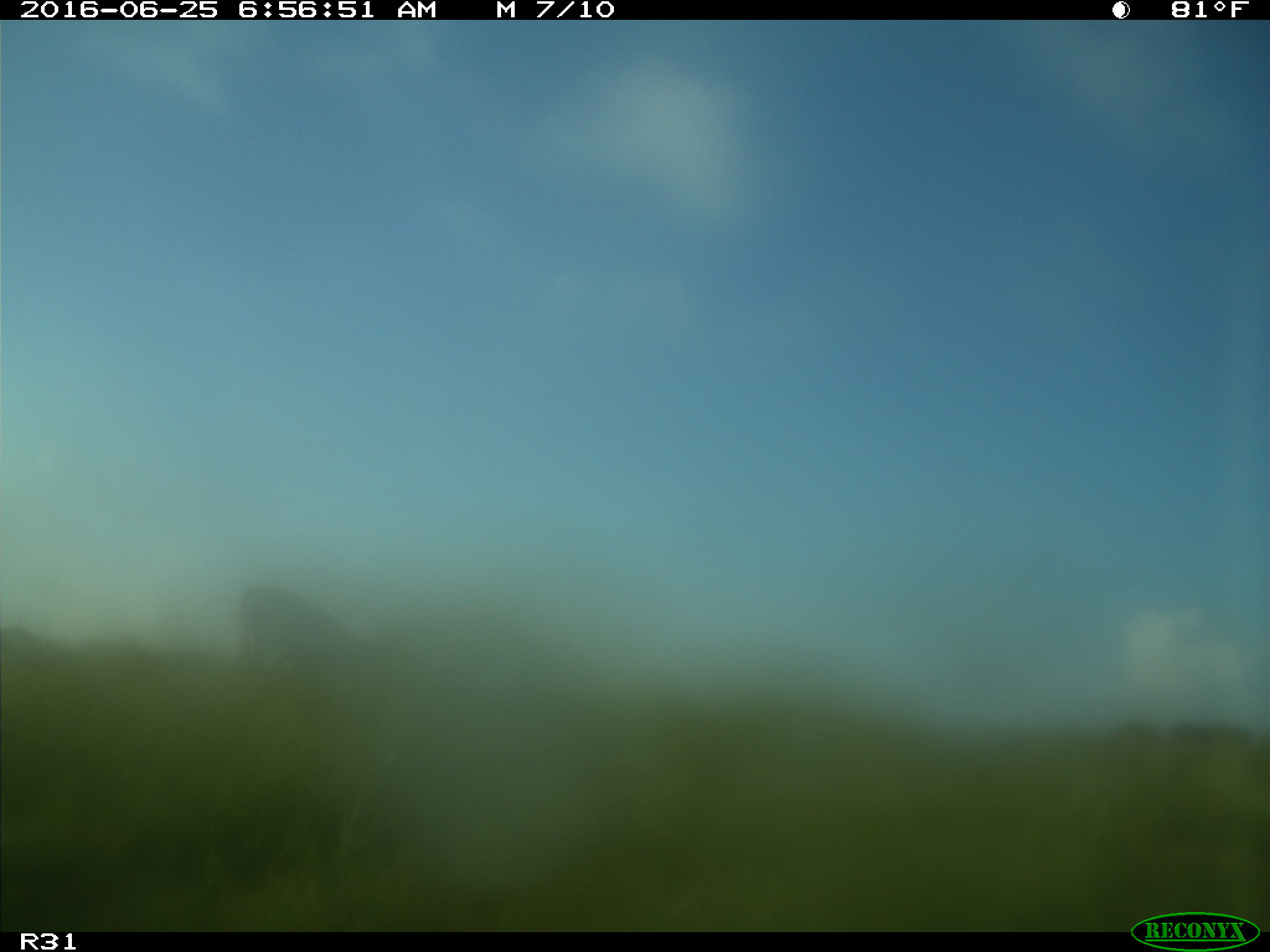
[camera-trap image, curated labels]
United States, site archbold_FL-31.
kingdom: Animalia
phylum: Chordata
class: Mammalia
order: Artiodactyla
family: Bovidae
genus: Bos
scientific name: Bos taurus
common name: domestic cow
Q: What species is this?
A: Bos taurus (domestic cow).